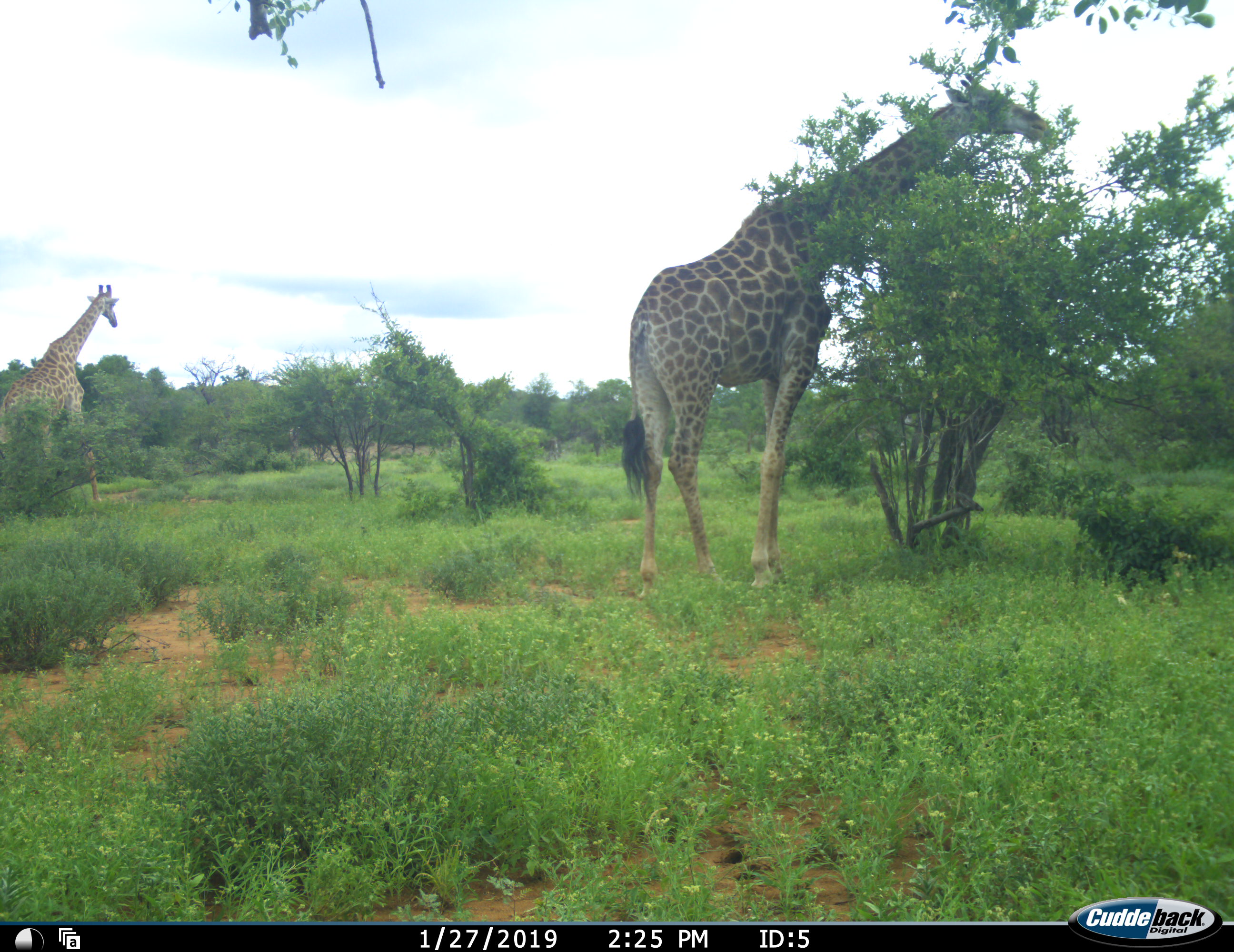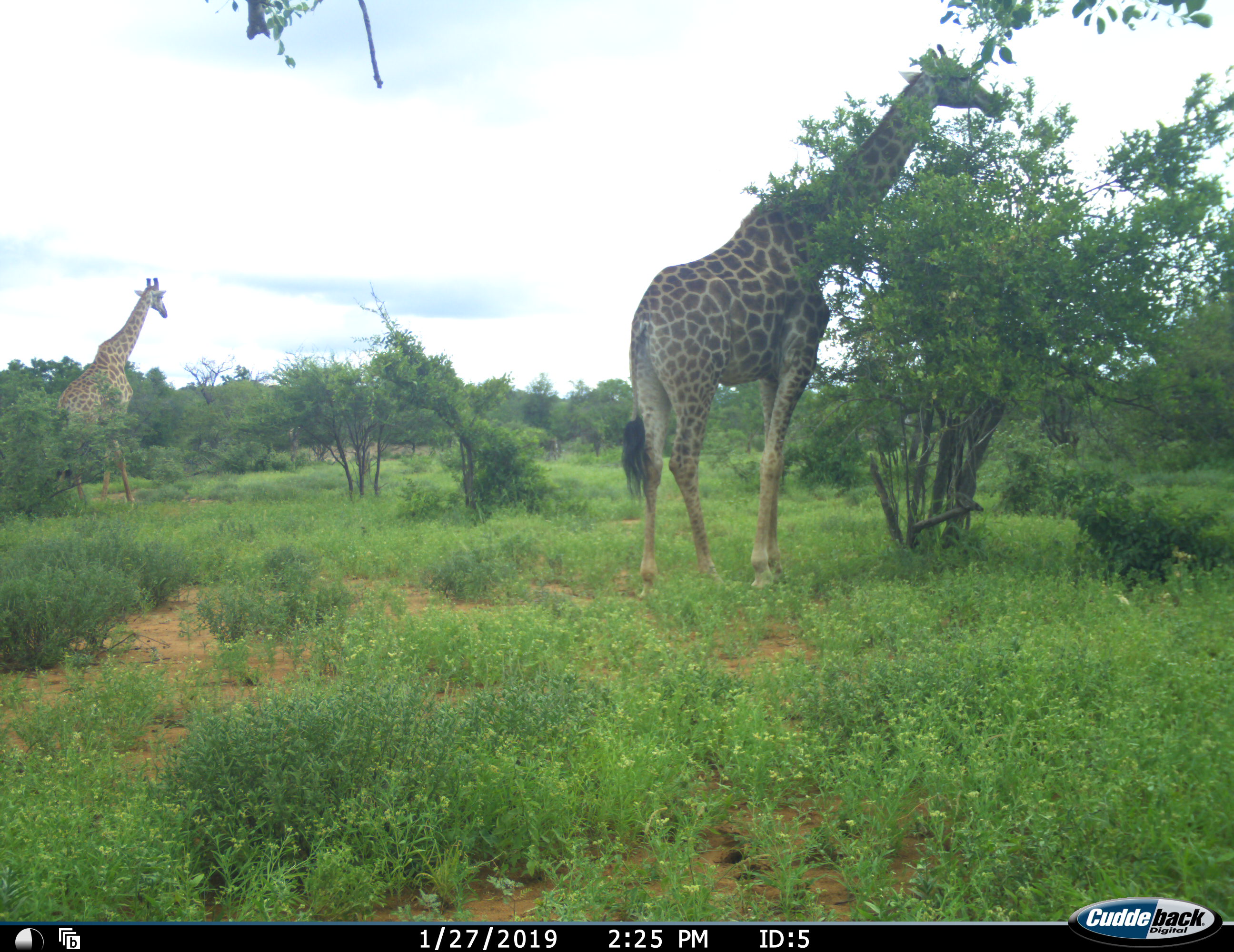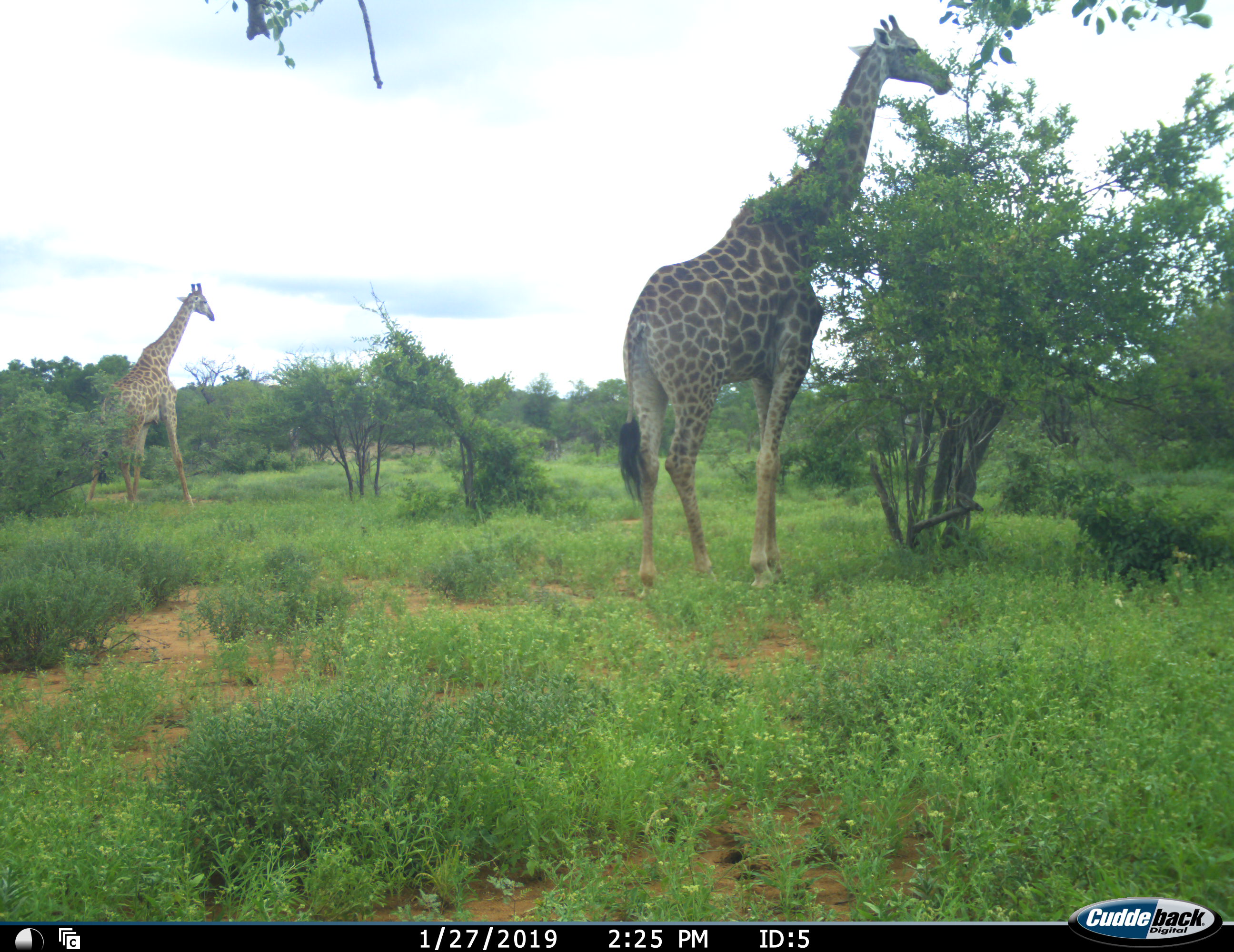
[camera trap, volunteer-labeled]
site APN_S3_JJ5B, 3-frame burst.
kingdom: Animalia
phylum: Chordata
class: Mammalia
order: Artiodactyla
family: Giraffidae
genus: Giraffa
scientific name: Giraffa camelopardalis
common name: giraffe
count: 2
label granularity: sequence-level